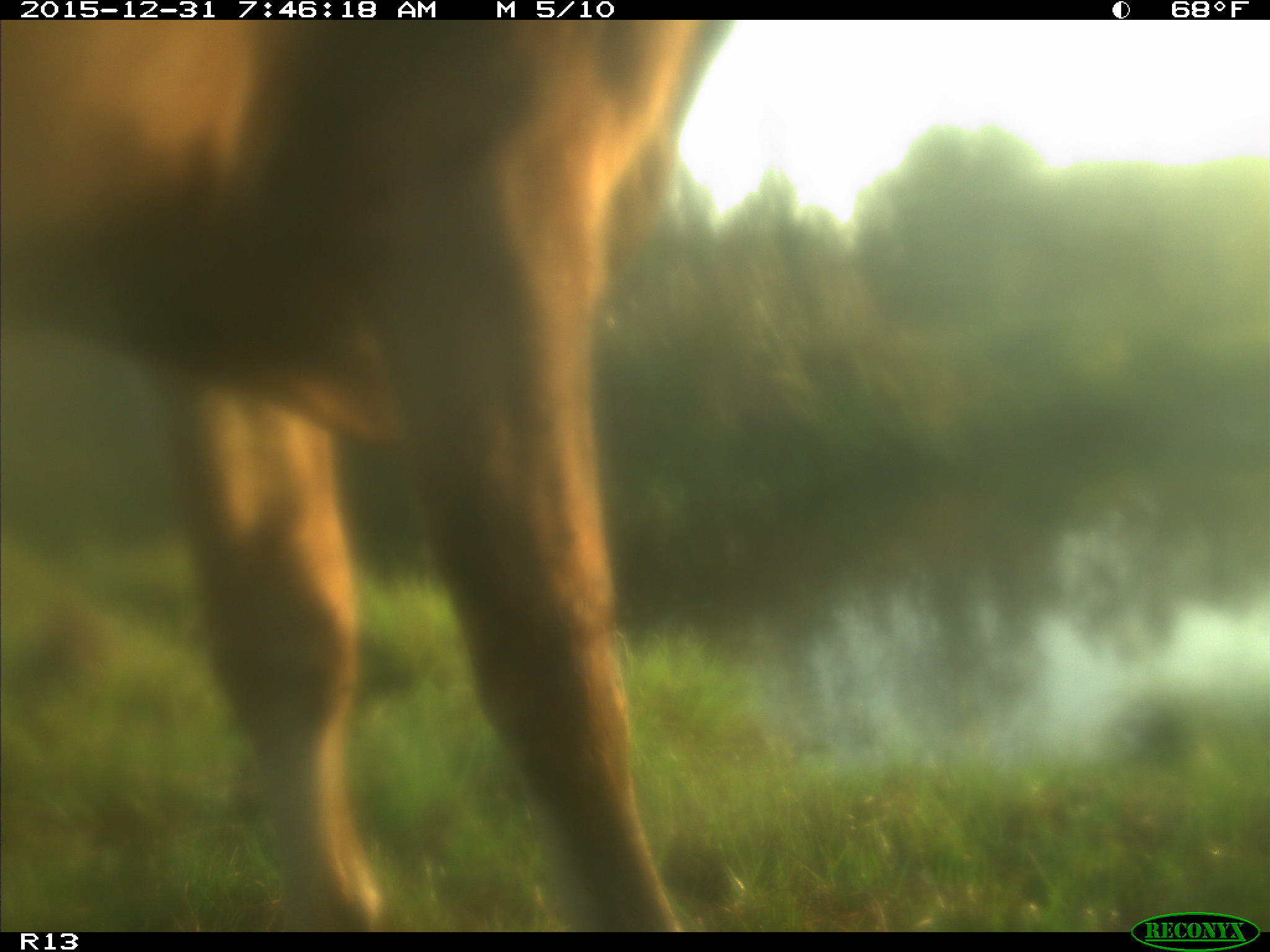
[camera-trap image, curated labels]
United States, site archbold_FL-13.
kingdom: Animalia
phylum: Chordata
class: Mammalia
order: Artiodactyla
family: Bovidae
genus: Bos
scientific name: Bos taurus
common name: domestic cow